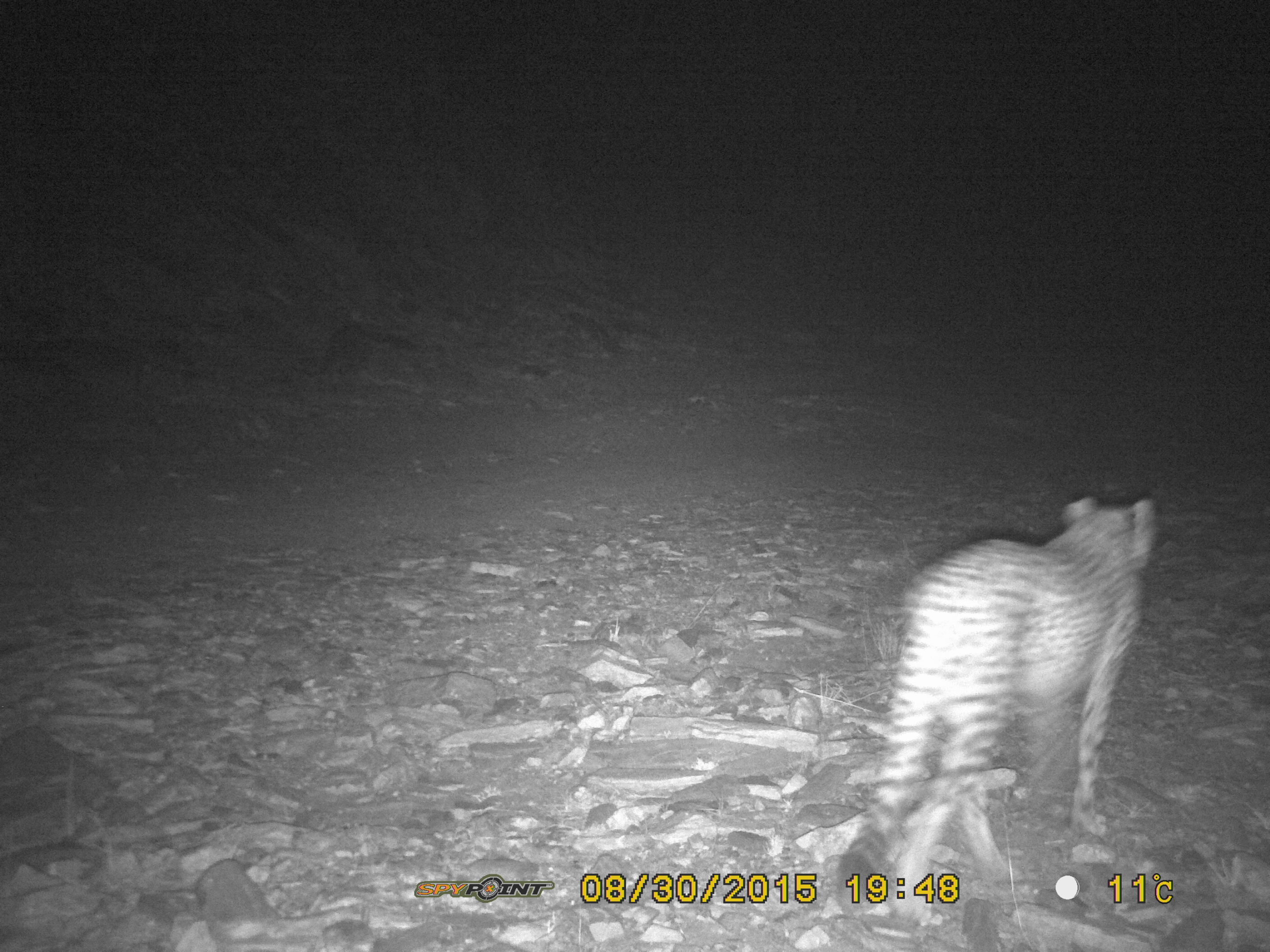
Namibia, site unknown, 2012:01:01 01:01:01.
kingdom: Animalia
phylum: Chordata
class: Mammalia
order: Carnivora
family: Felidae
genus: Acinonyx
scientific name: Acinonyx jubatus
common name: cheetah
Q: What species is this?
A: Acinonyx jubatus (cheetah).